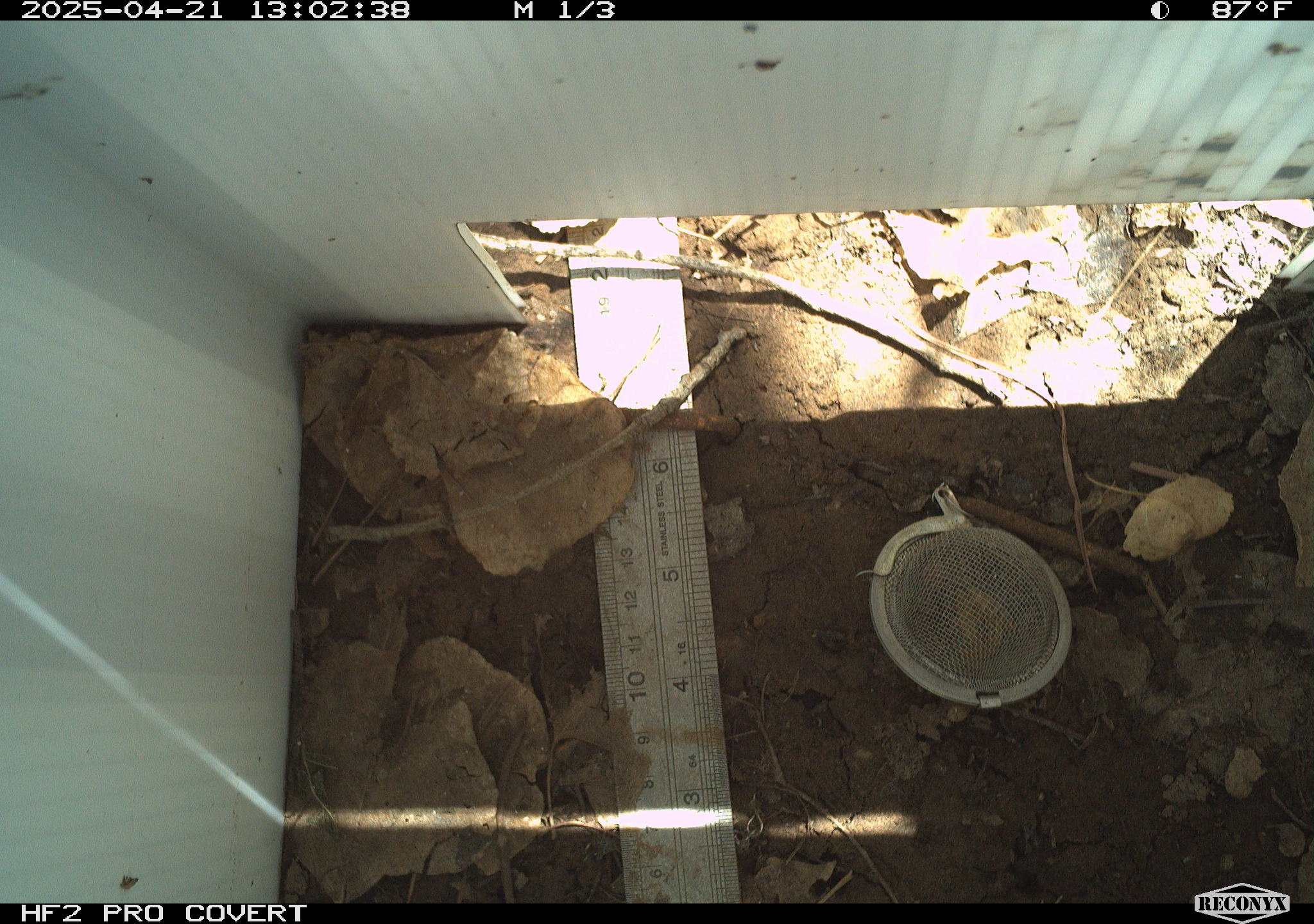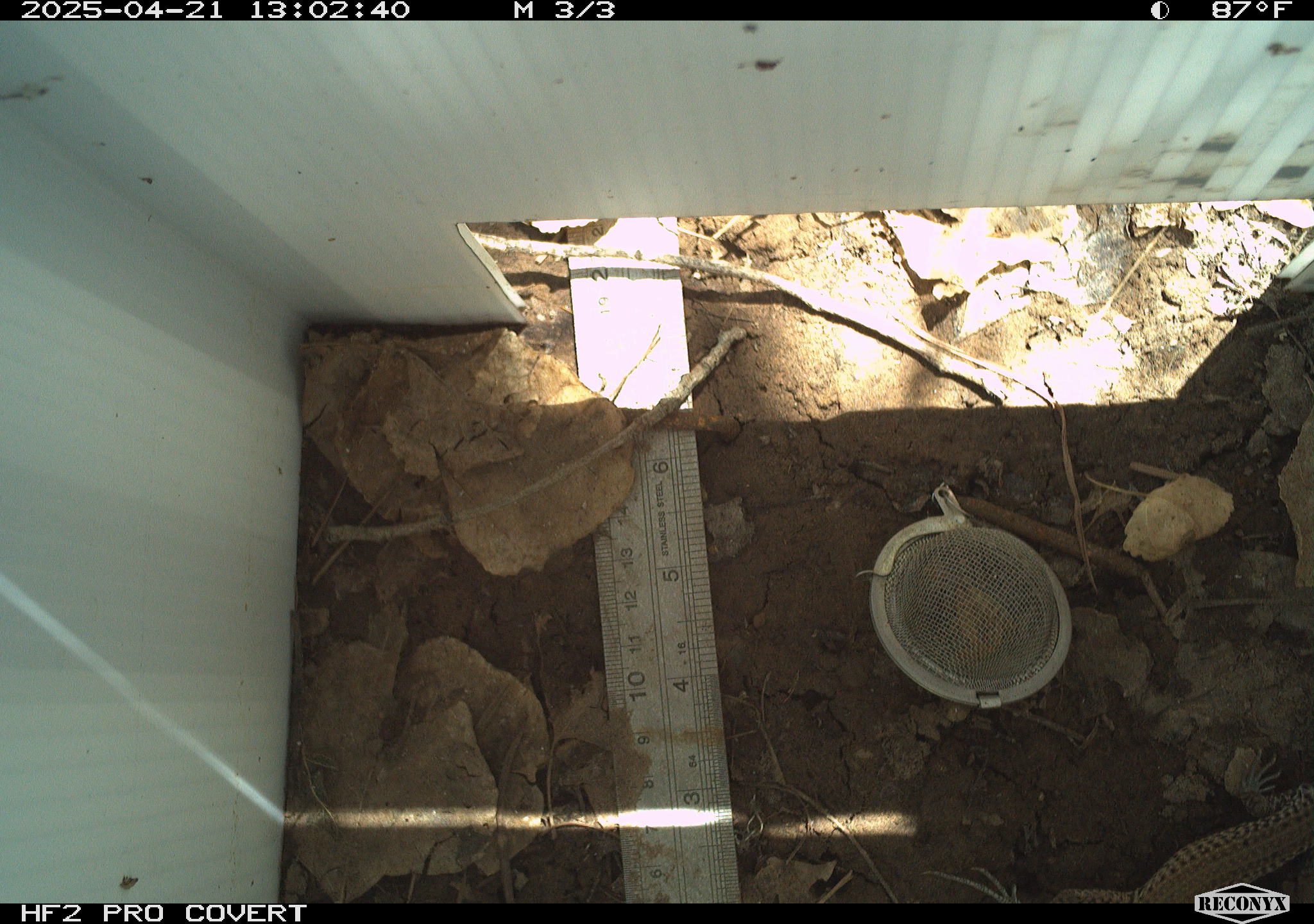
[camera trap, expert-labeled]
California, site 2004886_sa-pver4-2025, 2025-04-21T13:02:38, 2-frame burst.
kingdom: Animalia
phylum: Chordata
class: Reptilia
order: Squamata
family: Teiidae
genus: Aspidoscelis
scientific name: Aspidoscelis tigris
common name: western whiptail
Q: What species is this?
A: Western whiptail (Aspidoscelis tigris).